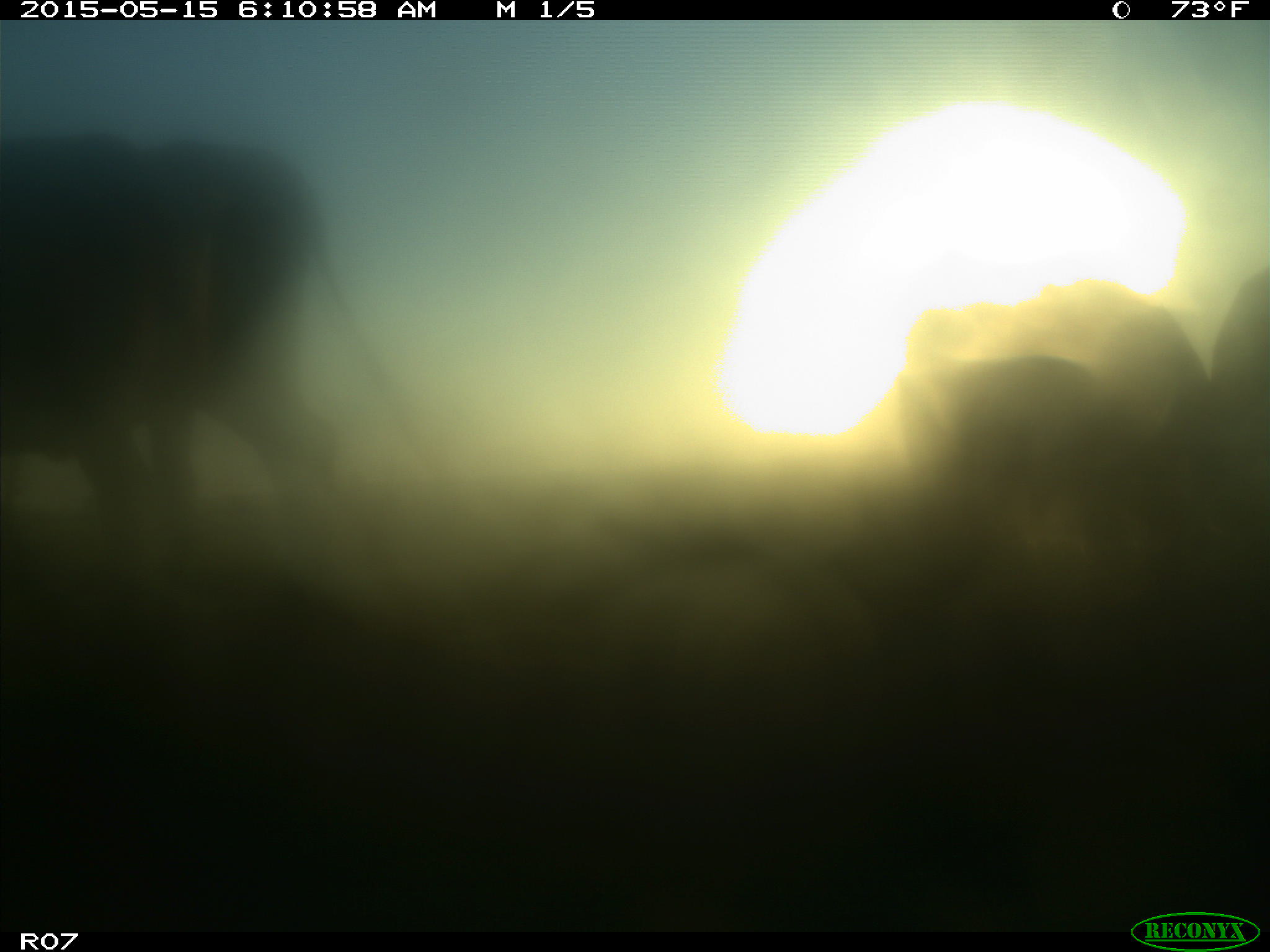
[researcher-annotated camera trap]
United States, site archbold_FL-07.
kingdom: Animalia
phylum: Chordata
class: Mammalia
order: Artiodactyla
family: Bovidae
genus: Bos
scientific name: Bos taurus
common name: domestic cow